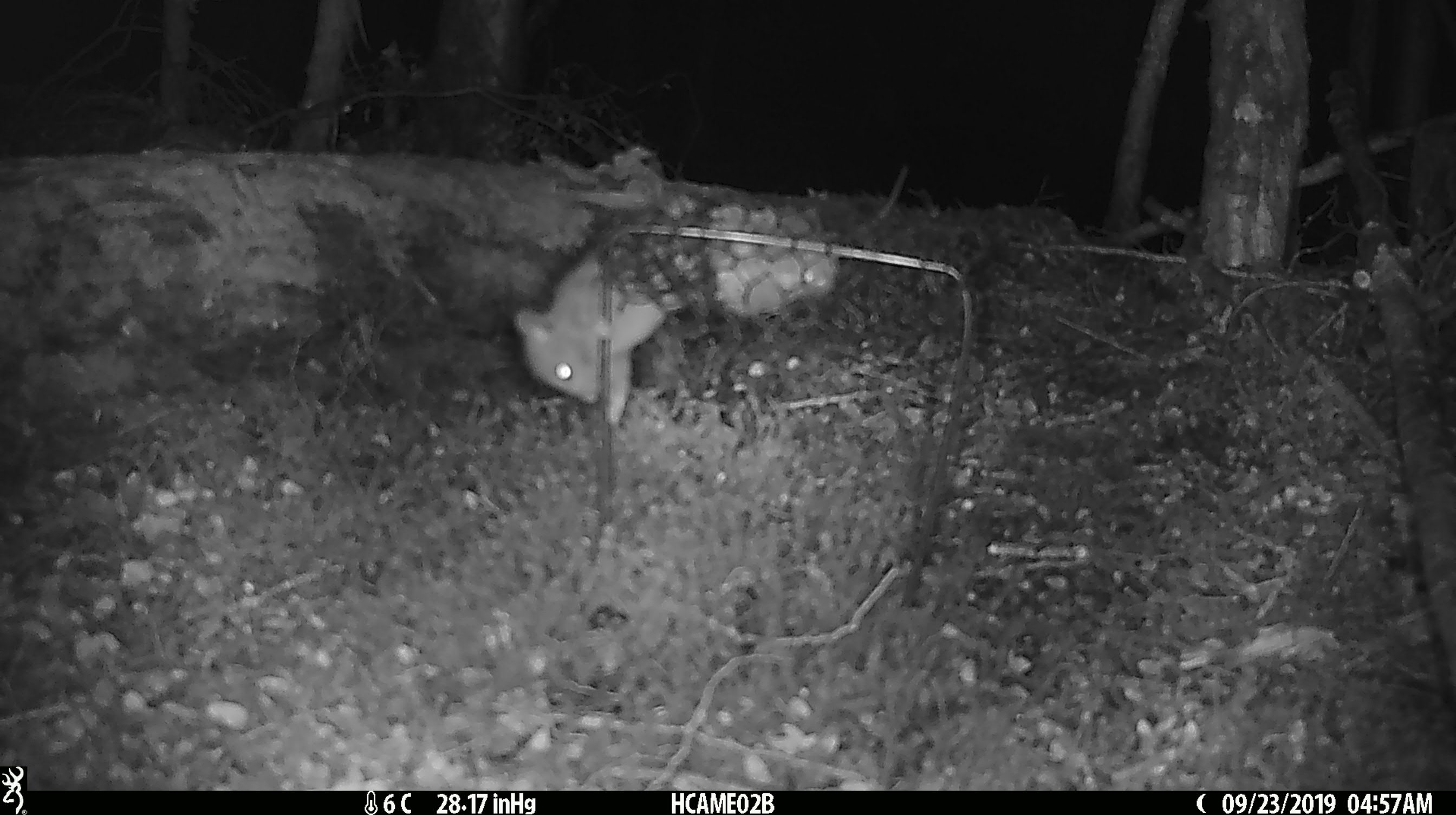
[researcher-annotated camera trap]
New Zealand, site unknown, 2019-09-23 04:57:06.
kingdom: Animalia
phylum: Chordata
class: Mammalia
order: Rodentia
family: Muridae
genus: Mus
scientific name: Mus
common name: mouse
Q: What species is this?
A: Mouse (Mus).